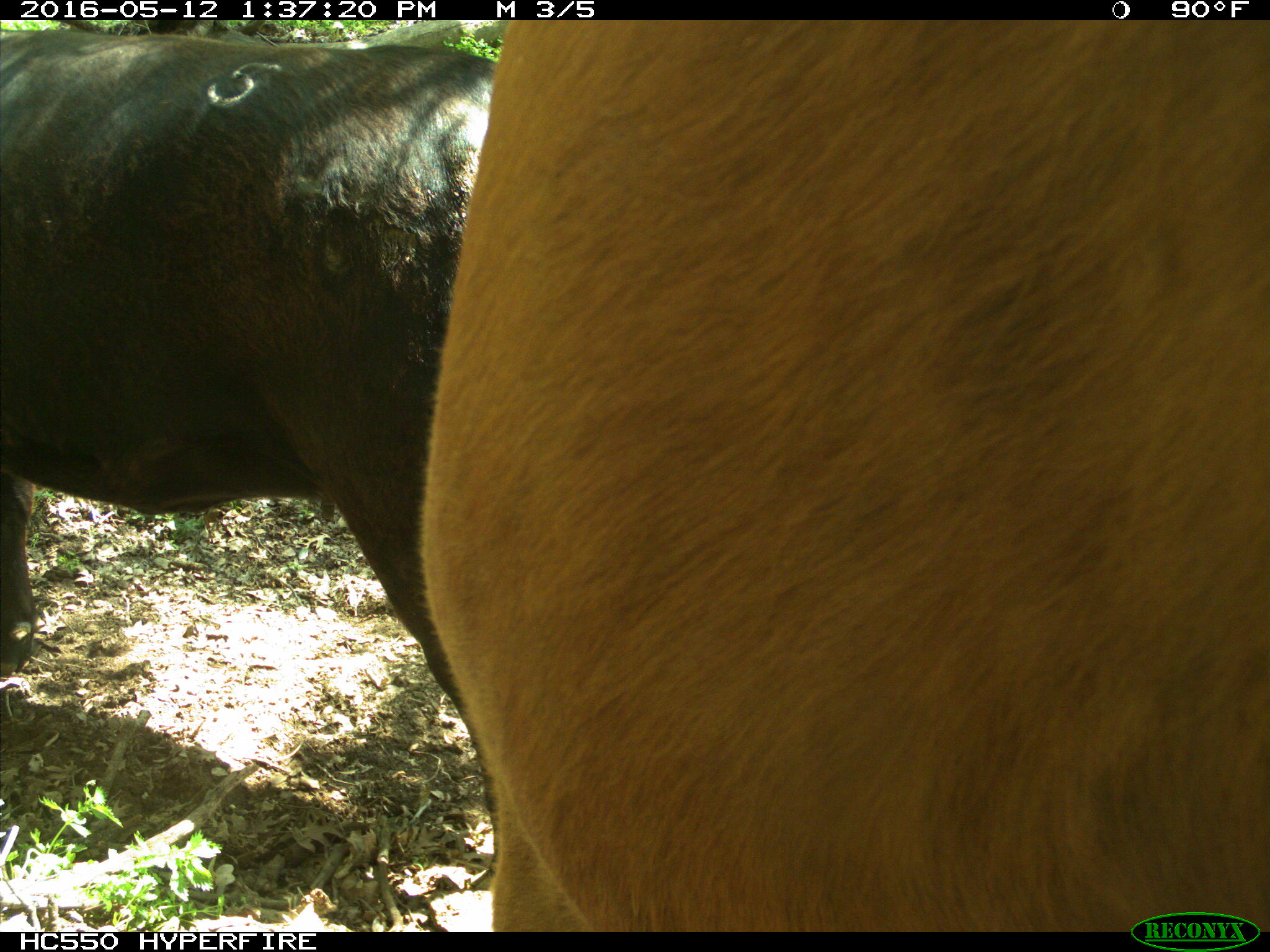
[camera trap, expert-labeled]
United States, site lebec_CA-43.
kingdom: Animalia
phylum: Chordata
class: Mammalia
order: Artiodactyla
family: Bovidae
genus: Bos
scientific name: Bos taurus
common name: domestic cow